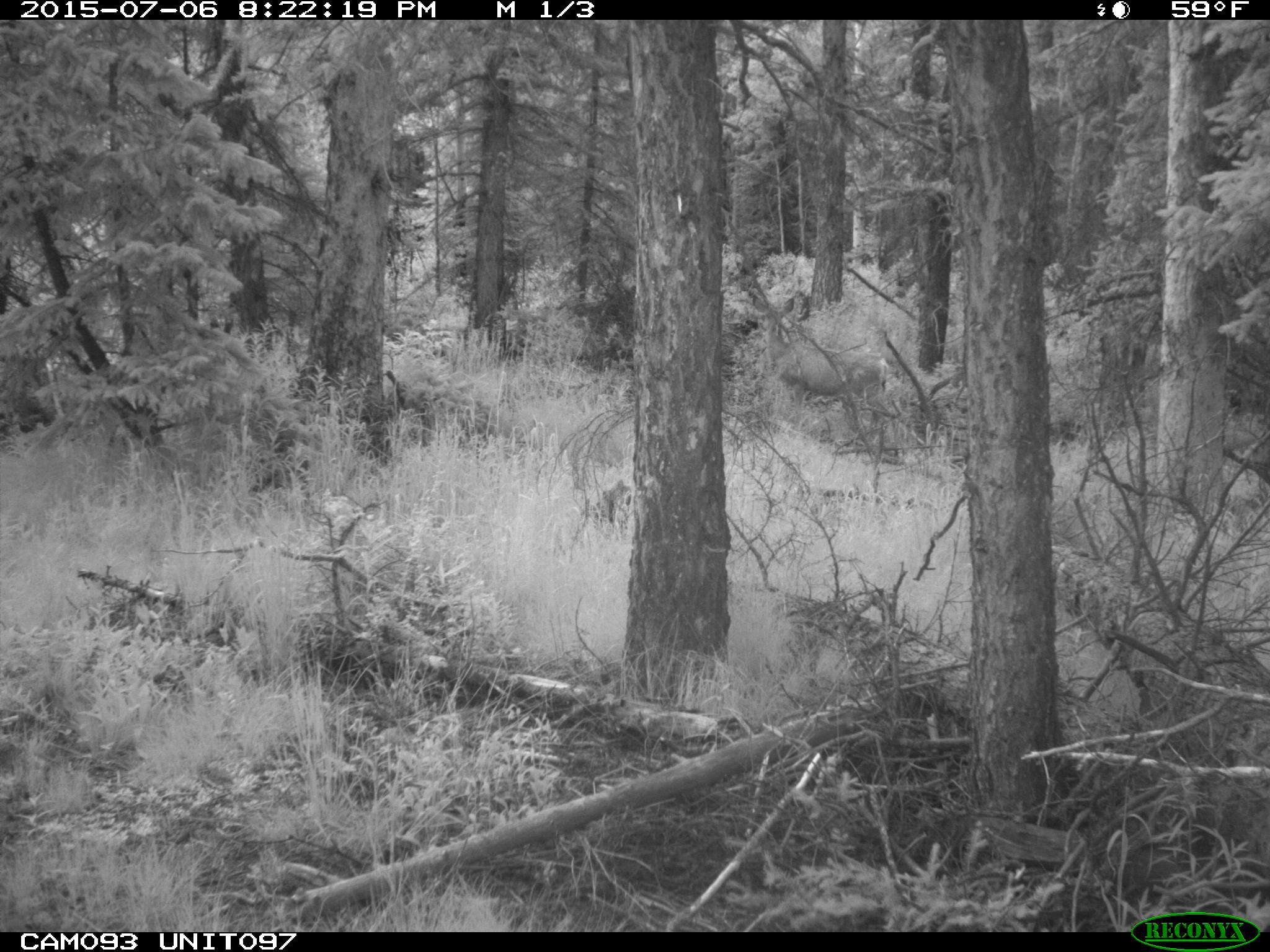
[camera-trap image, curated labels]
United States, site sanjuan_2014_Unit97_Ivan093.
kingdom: Animalia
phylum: Chordata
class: Mammalia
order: Artiodactyla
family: Cervidae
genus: Odocoileus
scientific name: Odocoileus hemionus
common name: mule deer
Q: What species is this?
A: Odocoileus hemionus (mule deer).